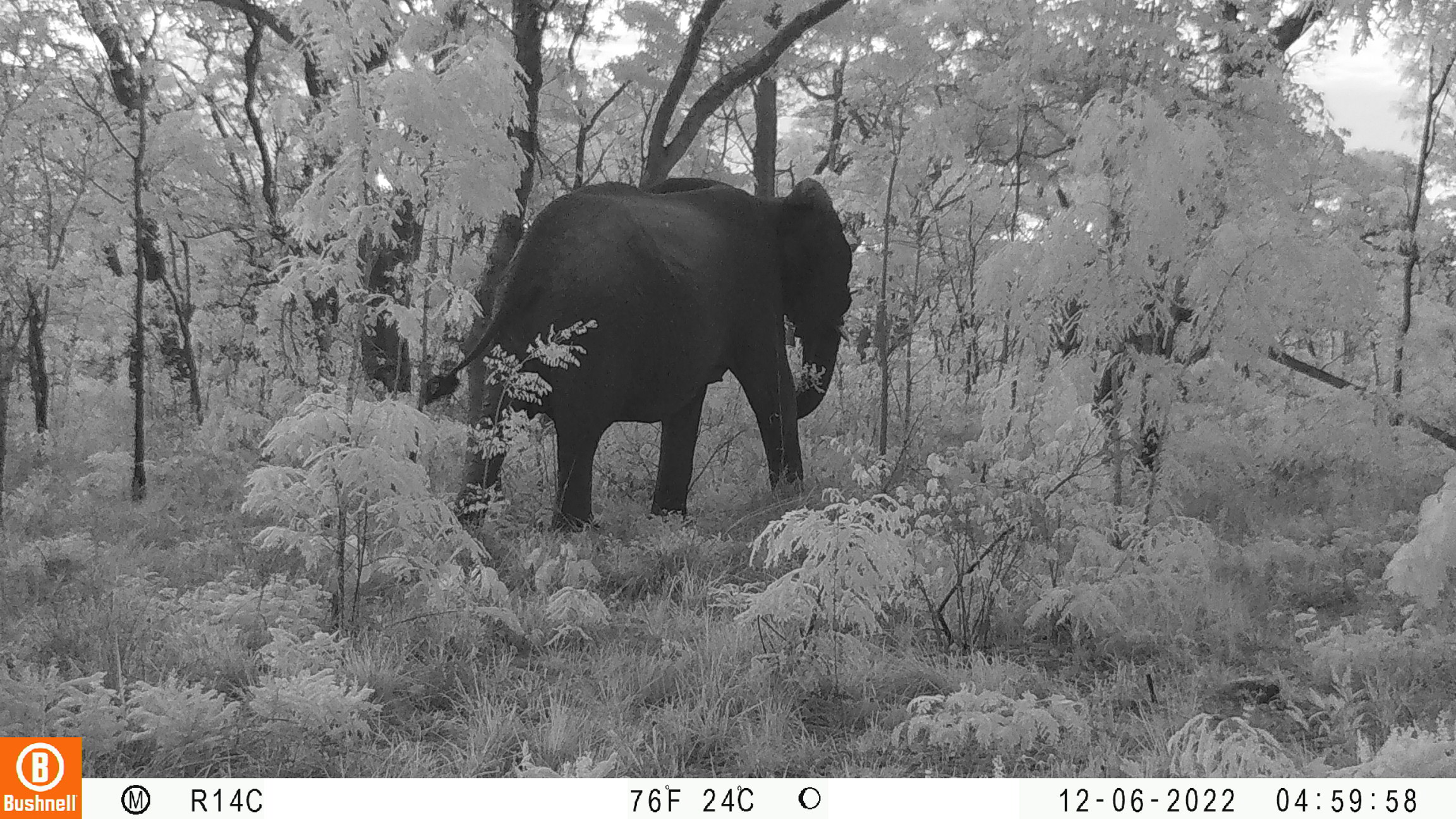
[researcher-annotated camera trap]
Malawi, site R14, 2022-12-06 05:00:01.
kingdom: Animalia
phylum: Chordata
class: Mammalia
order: Proboscidea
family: Elephantidae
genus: Loxodonta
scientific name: Loxodonta africana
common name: african savanna elephant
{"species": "african savanna elephant (Loxodonta africana)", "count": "1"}